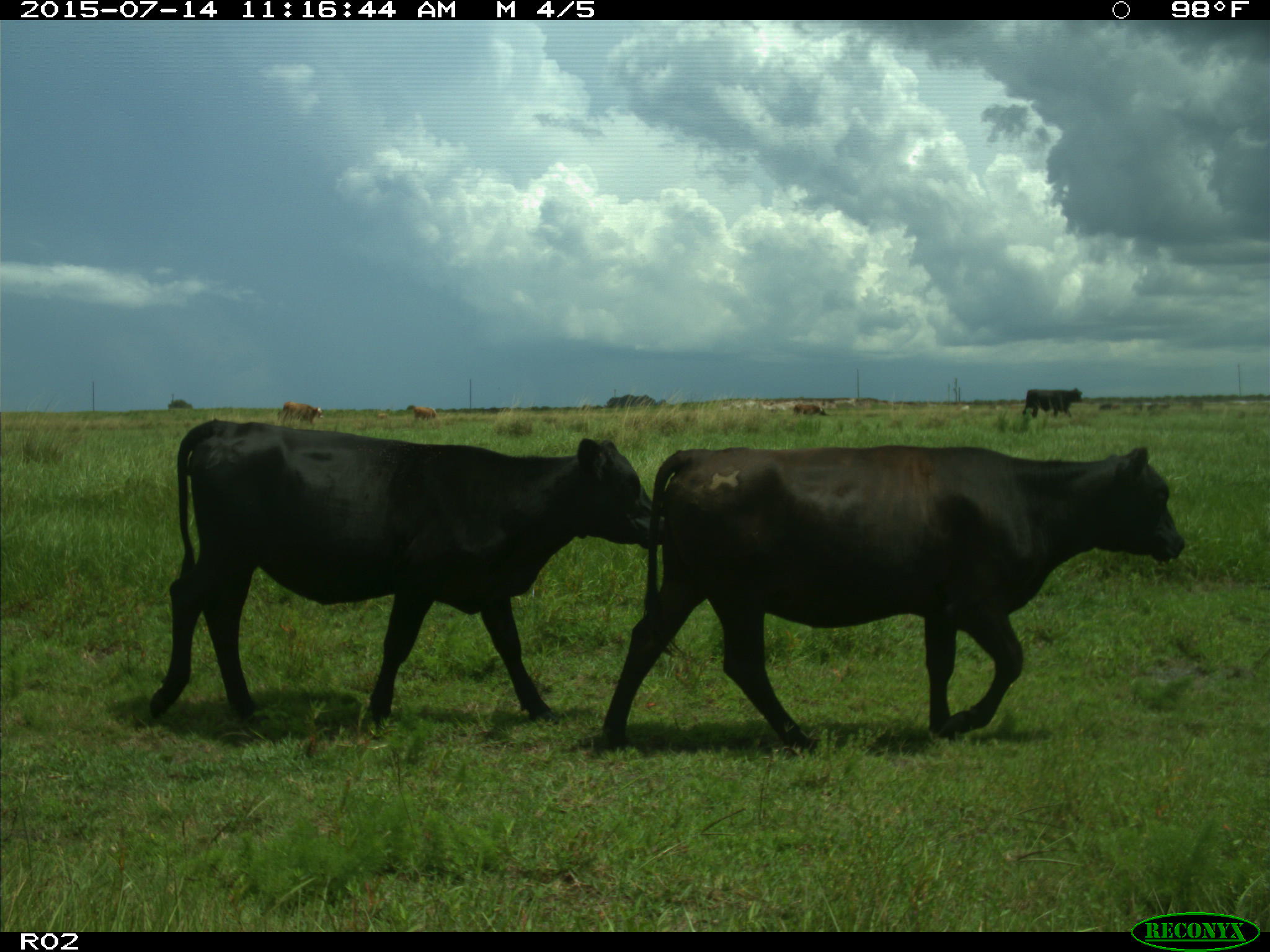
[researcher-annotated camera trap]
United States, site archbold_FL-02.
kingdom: Animalia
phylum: Chordata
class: Mammalia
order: Artiodactyla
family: Bovidae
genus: Bos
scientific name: Bos taurus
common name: domestic cow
Bos taurus (domestic cow).